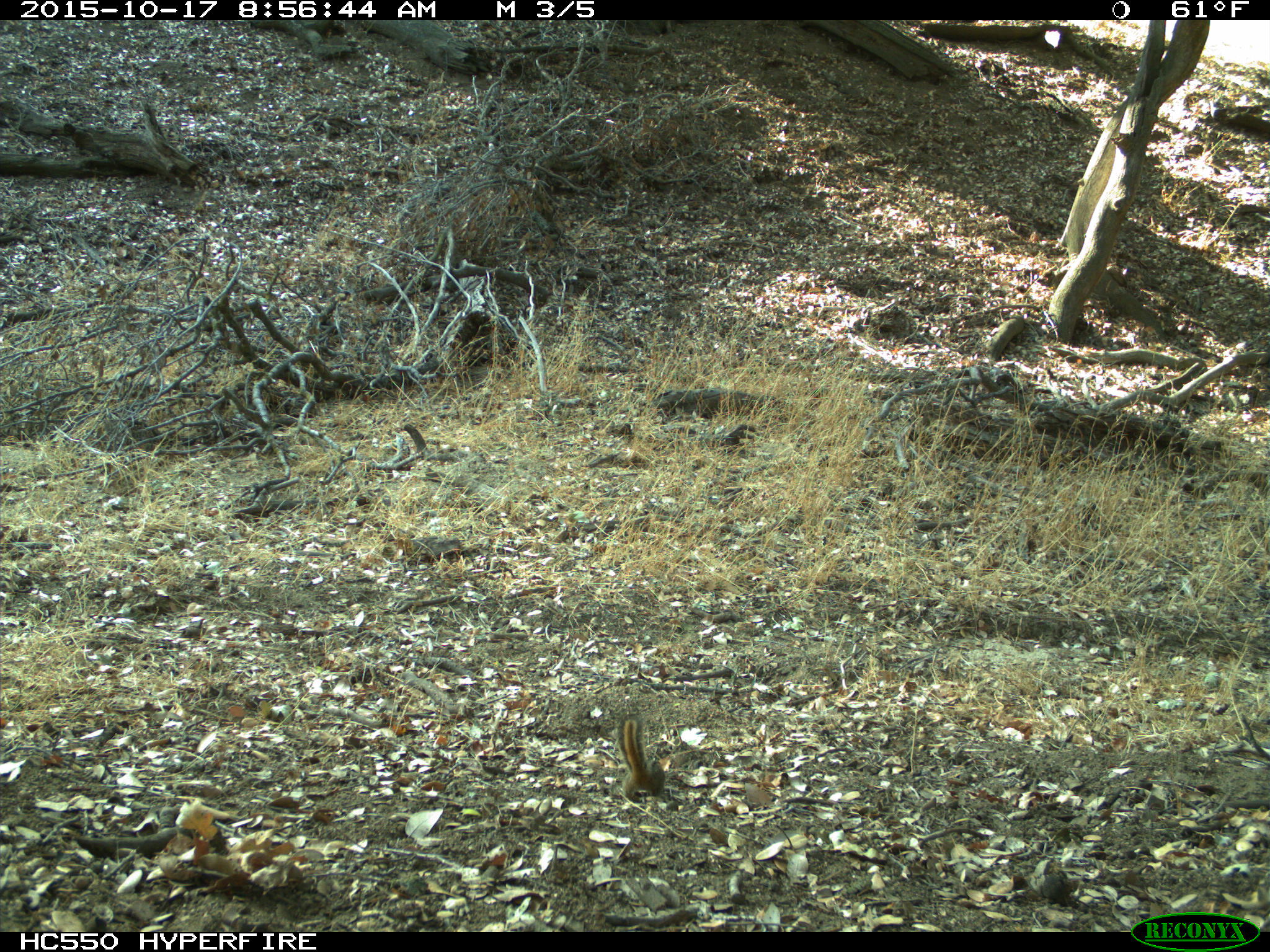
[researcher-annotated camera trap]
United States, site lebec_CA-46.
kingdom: Animalia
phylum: Chordata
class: Mammalia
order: Rodentia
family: Sciuridae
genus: Tamias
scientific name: Tamias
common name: chipmunk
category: unidentified chipmunk